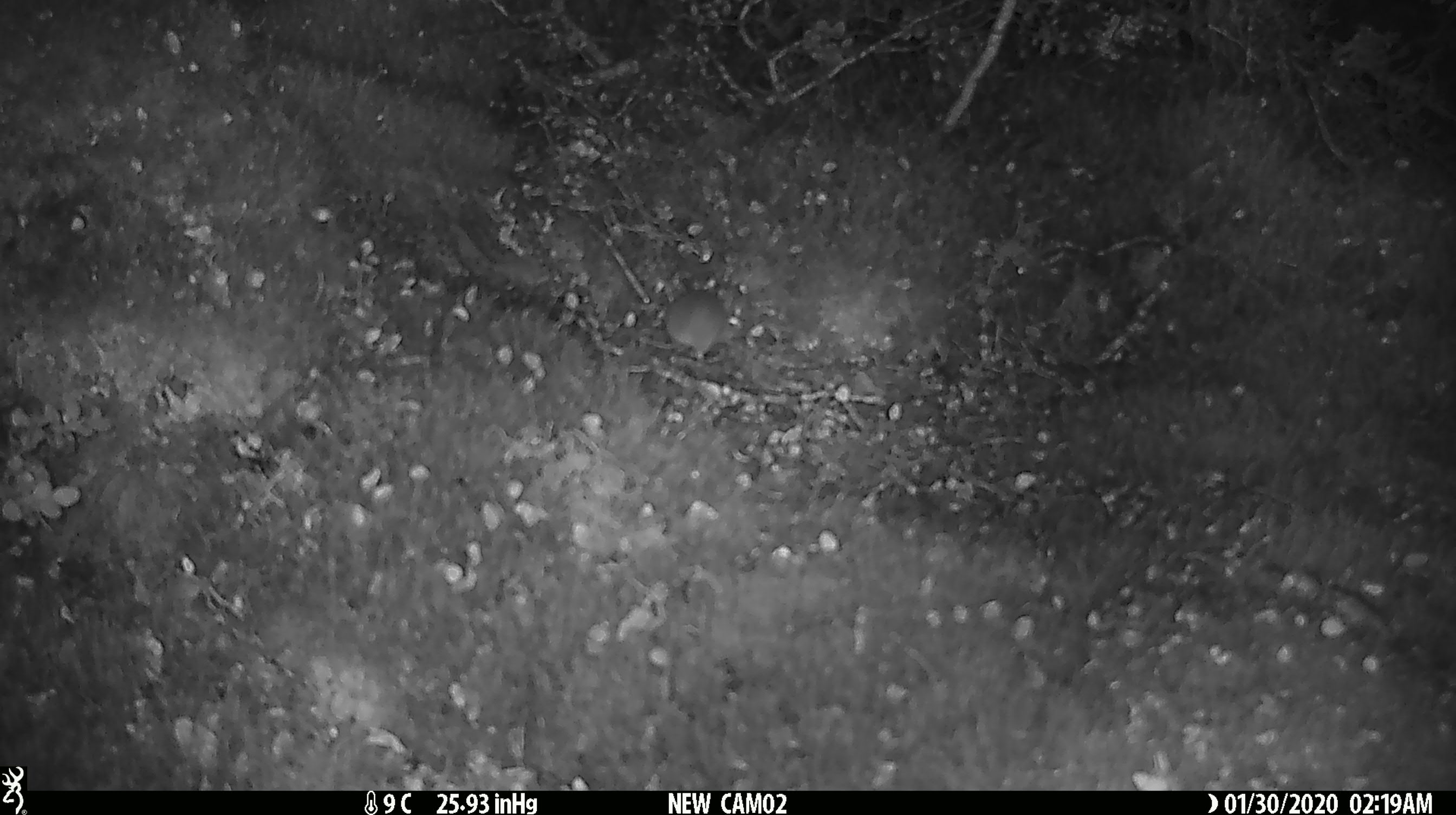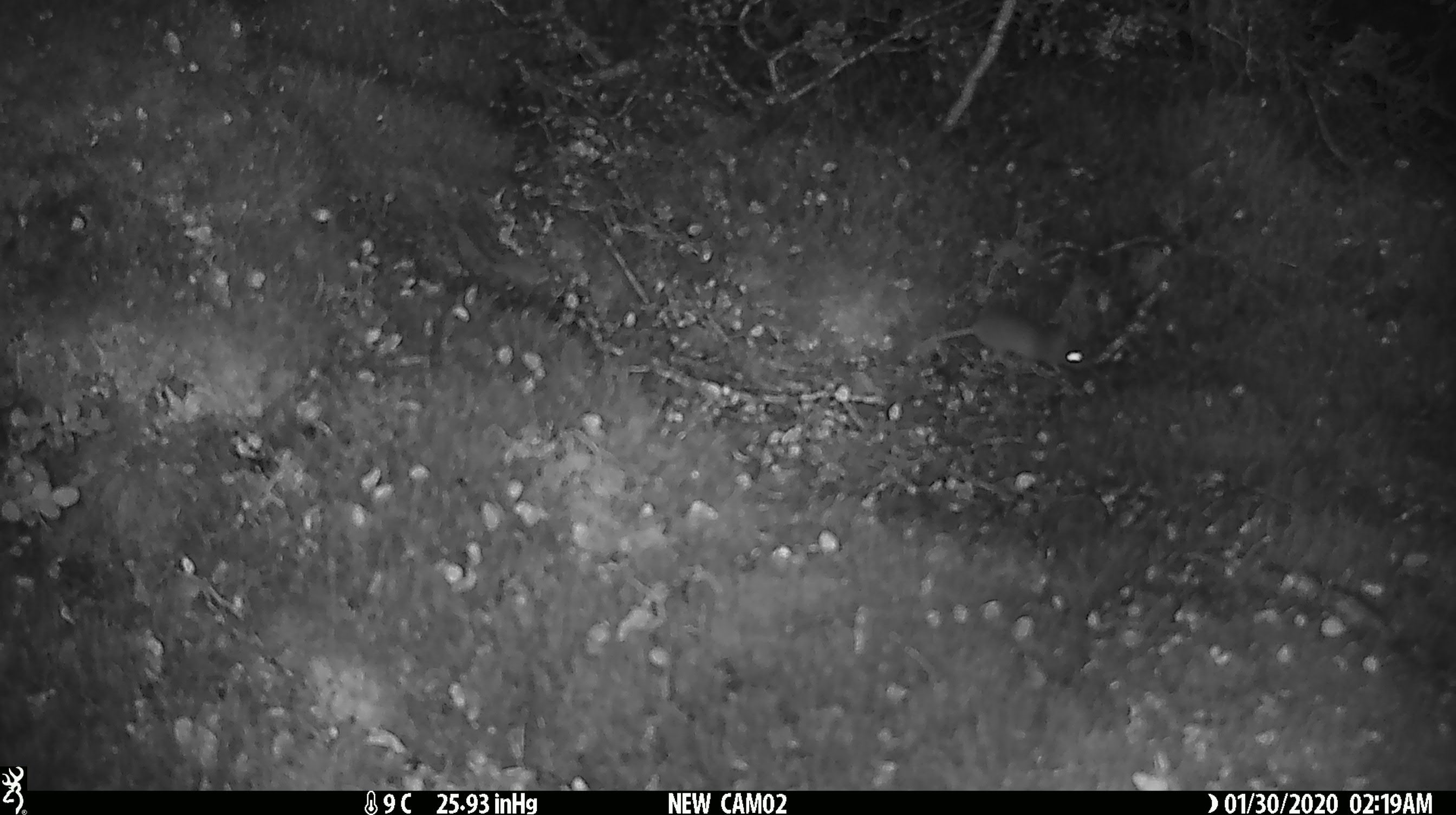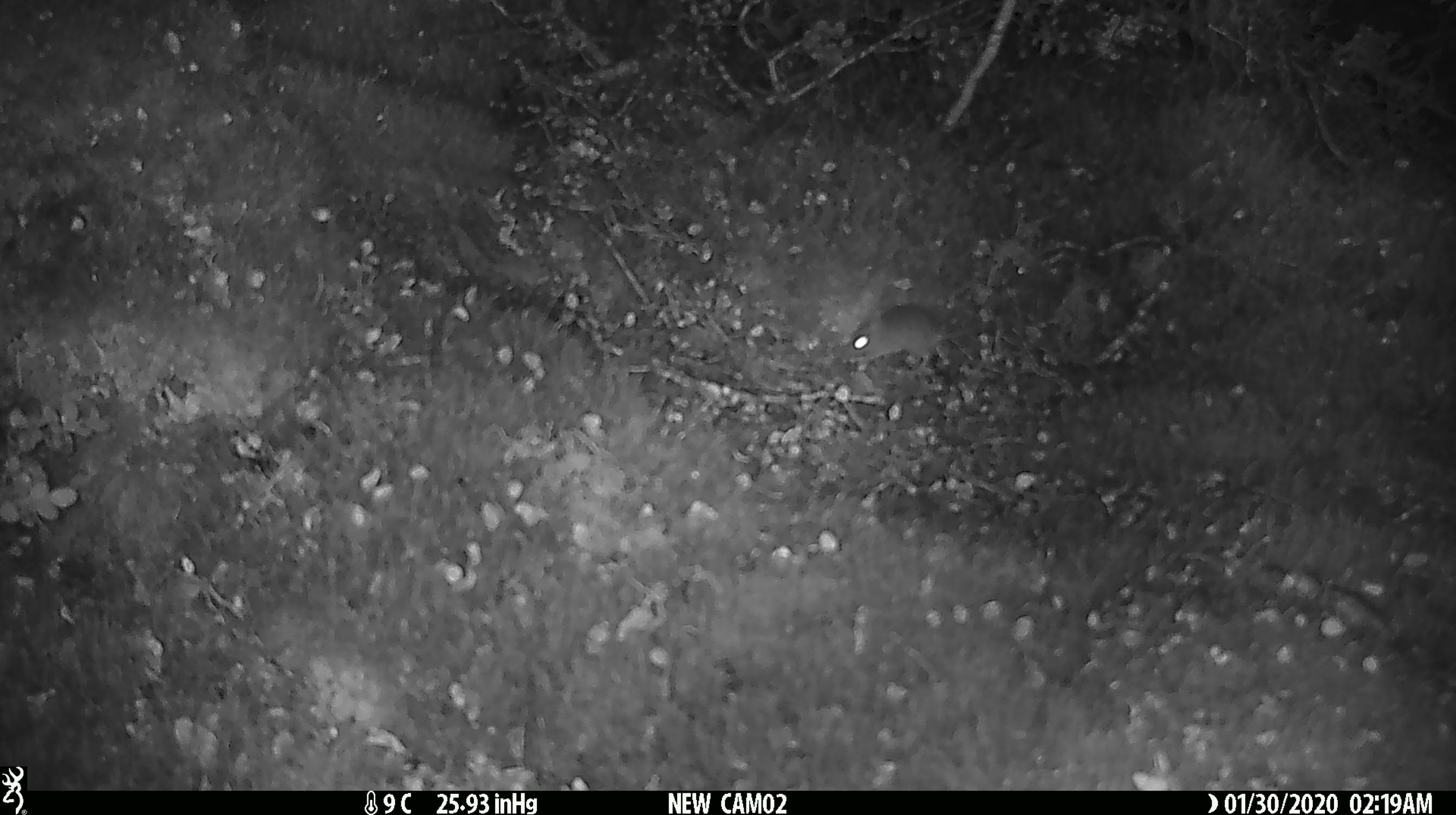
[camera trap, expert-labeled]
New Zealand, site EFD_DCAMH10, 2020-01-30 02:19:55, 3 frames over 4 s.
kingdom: Animalia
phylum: Chordata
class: Mammalia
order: Rodentia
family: Muridae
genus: Mus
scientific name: Mus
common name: mouse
Mouse (Mus).